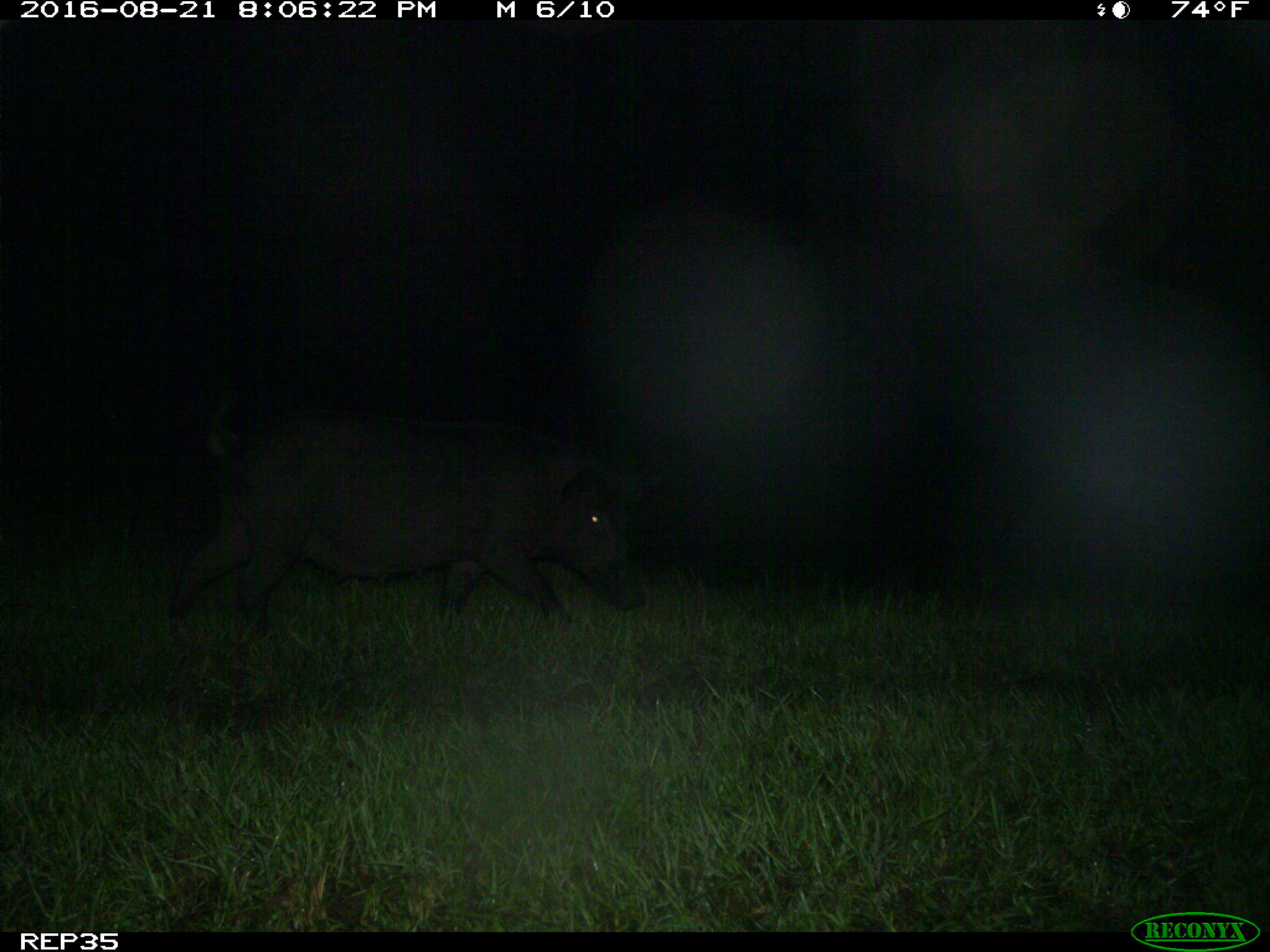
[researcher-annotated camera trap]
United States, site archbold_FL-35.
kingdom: Animalia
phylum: Chordata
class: Mammalia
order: Artiodactyla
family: Suidae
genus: Sus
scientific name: Sus scrofa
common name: wild boar